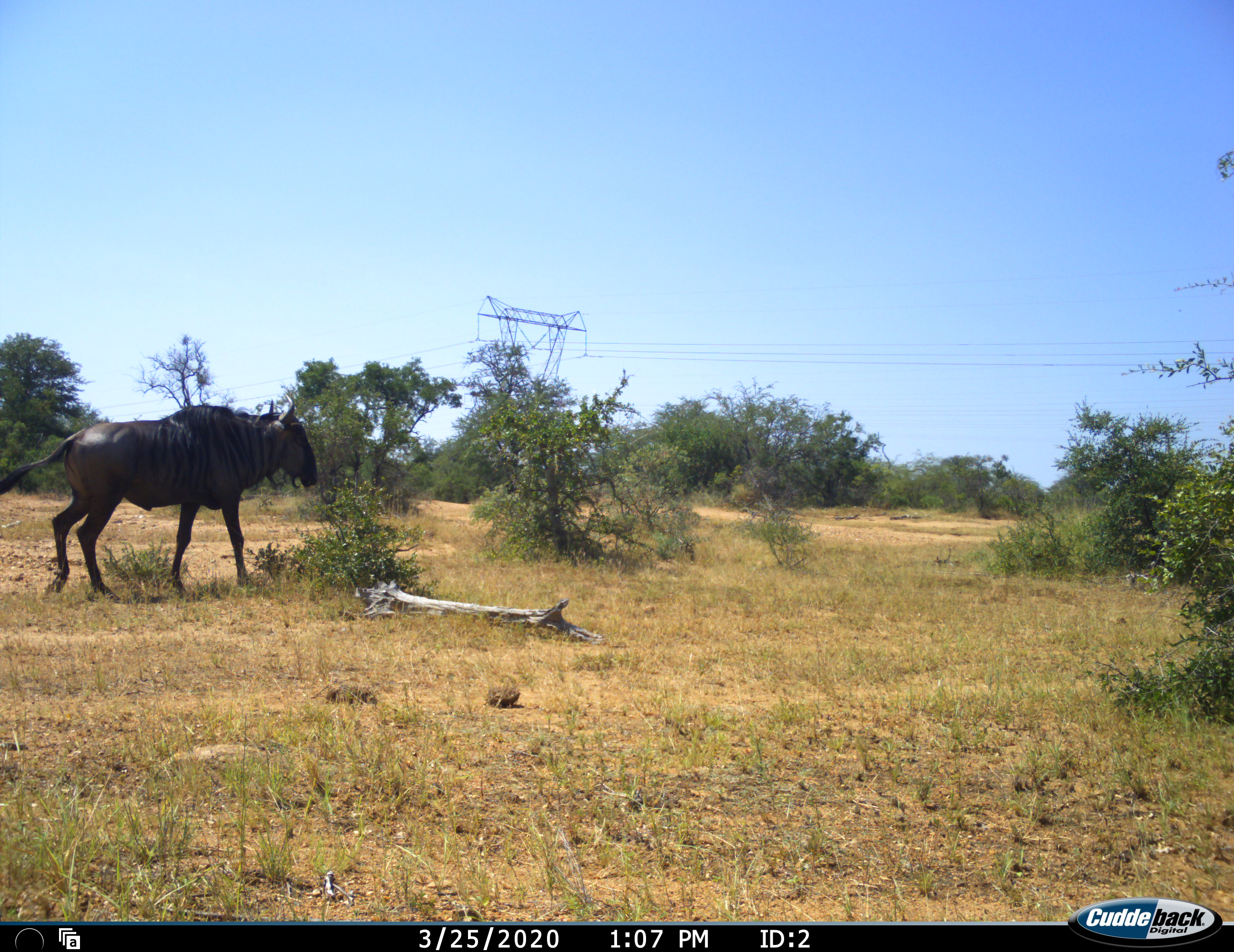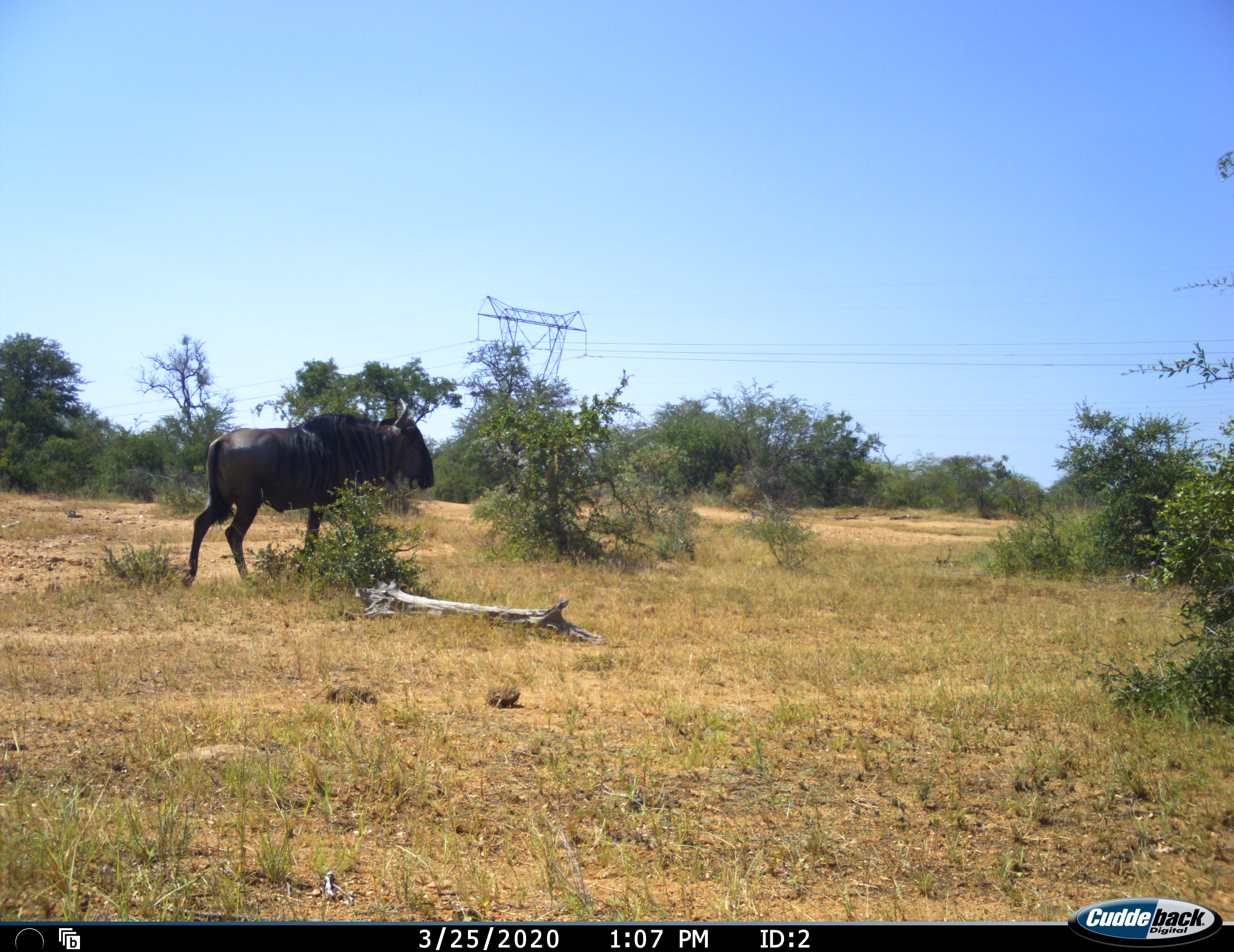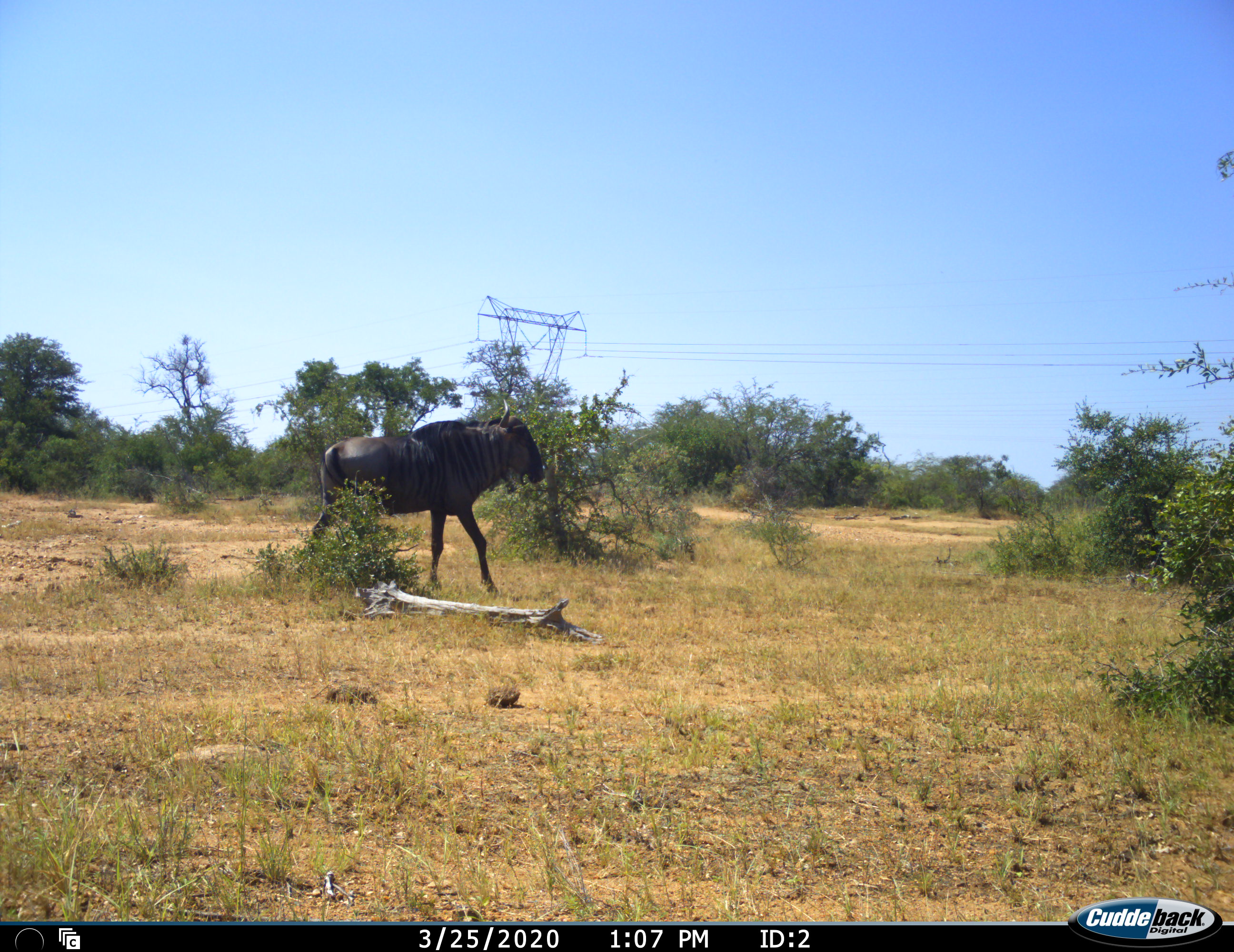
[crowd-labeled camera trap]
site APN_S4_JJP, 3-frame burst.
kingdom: Animalia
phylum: Chordata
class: Mammalia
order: Artiodactyla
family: Bovidae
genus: Connochaetes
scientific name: Connochaetes taurinus taurinus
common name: blue wildebeest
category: wildebeestblue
Wildebeestblue (blue wildebeest) (Connochaetes taurinus taurinus), count 1. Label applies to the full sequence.